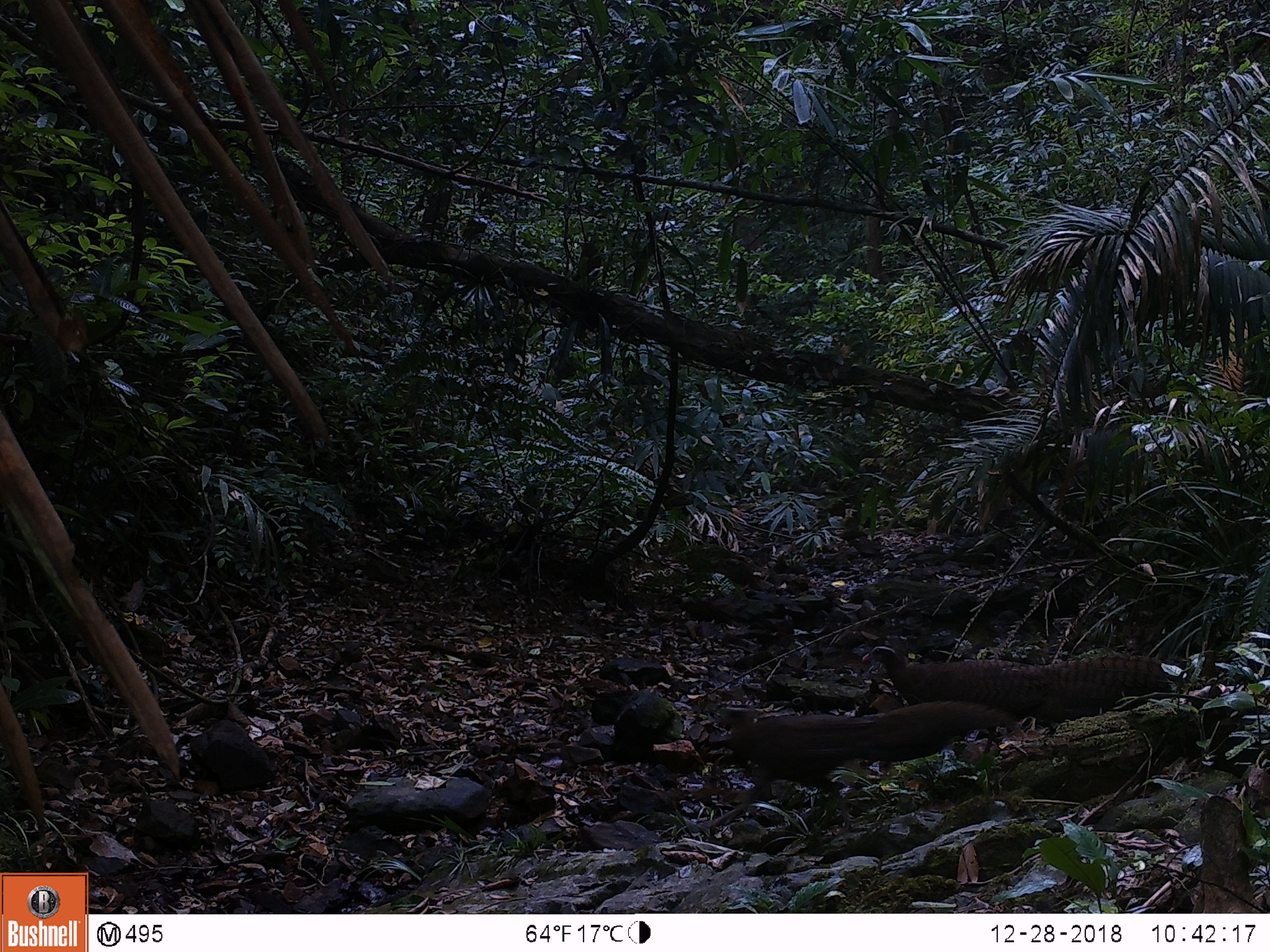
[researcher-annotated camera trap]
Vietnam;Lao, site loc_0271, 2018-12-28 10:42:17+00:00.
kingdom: Animalia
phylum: Chordata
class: Aves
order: Galliformes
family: Phasianidae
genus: Rheinardia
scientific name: Rheinardia ocellata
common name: crested argus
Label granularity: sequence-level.